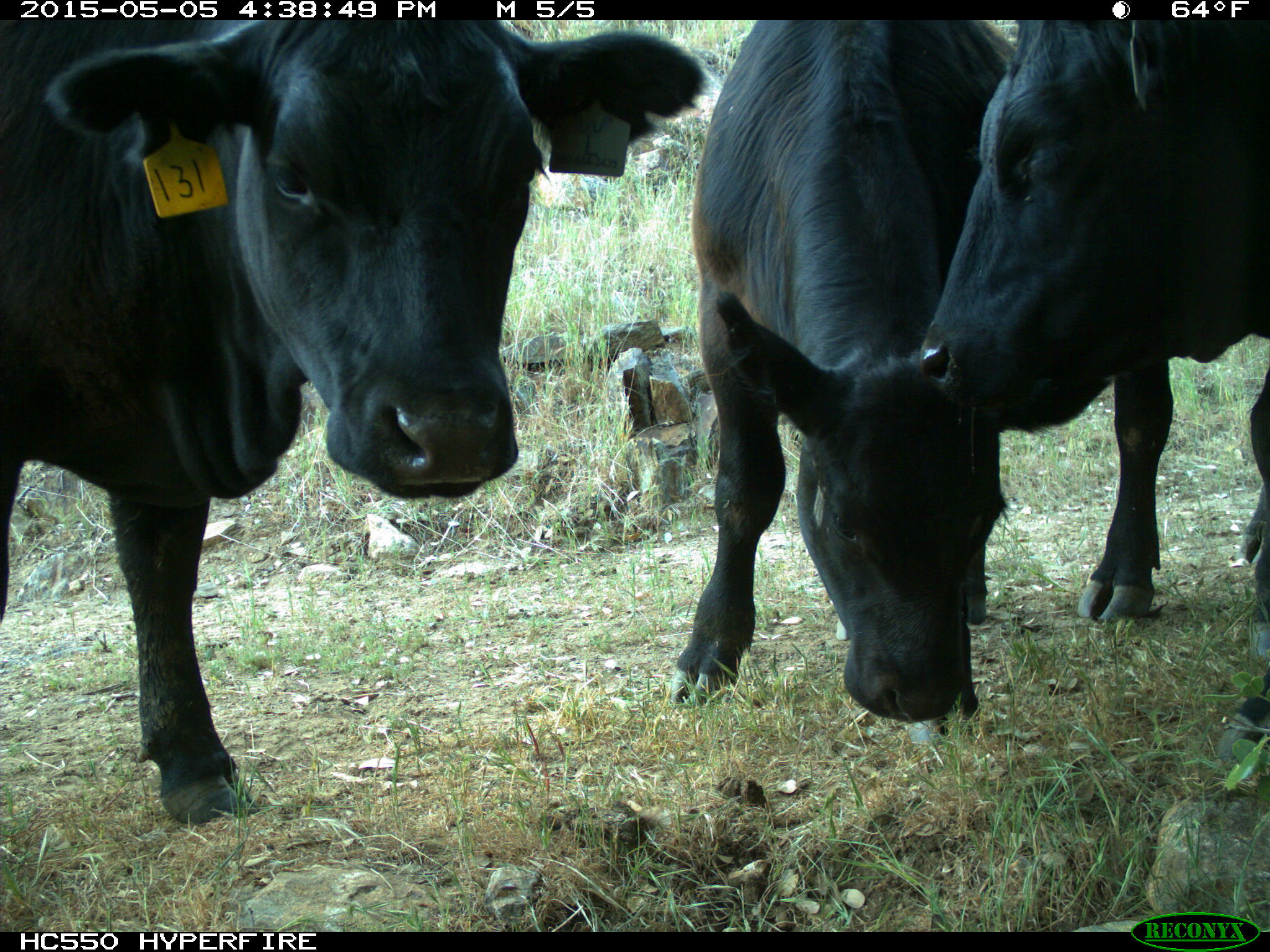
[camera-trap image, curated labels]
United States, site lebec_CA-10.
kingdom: Animalia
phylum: Chordata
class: Mammalia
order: Artiodactyla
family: Bovidae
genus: Bos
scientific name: Bos taurus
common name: domestic cow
Bos taurus (domestic cow).